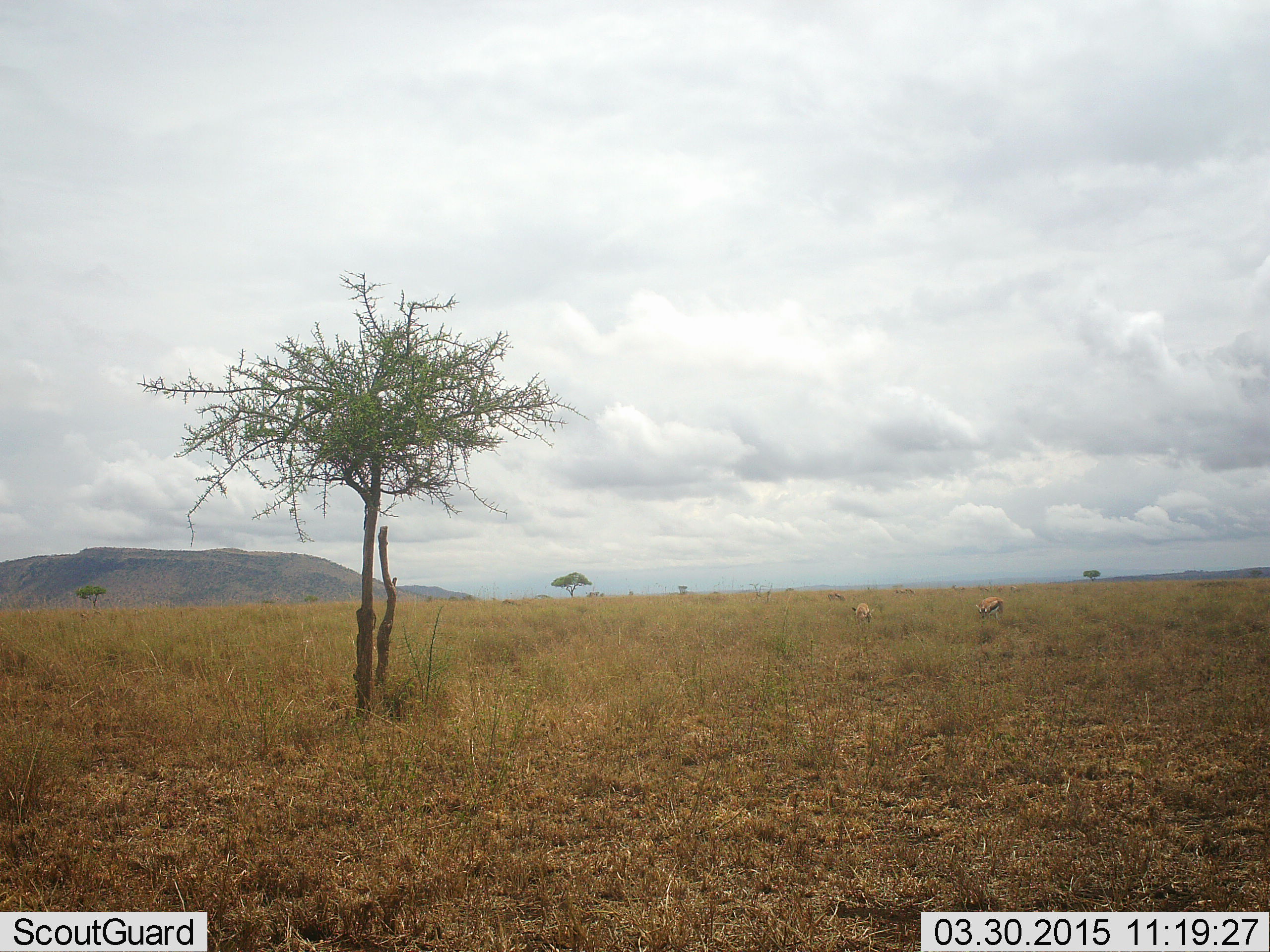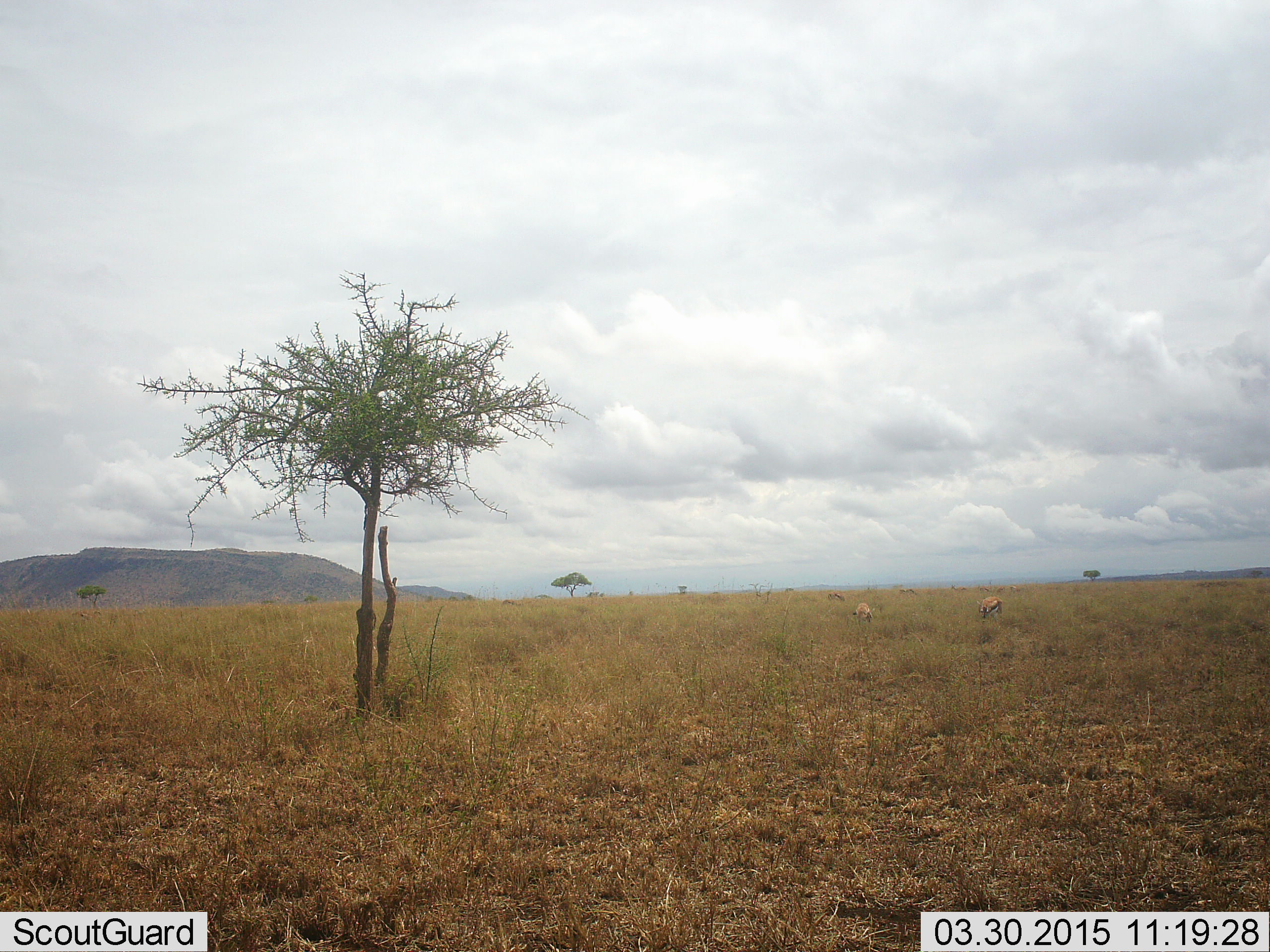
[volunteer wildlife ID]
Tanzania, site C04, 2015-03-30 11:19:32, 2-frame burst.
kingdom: Animalia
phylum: Chordata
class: Mammalia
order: Artiodactyla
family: Bovidae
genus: Eudorcas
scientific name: Eudorcas thomsonii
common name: thomson's gazelle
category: gazellethomsons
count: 2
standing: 40%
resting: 0%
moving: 0%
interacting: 0%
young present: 0%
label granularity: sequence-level